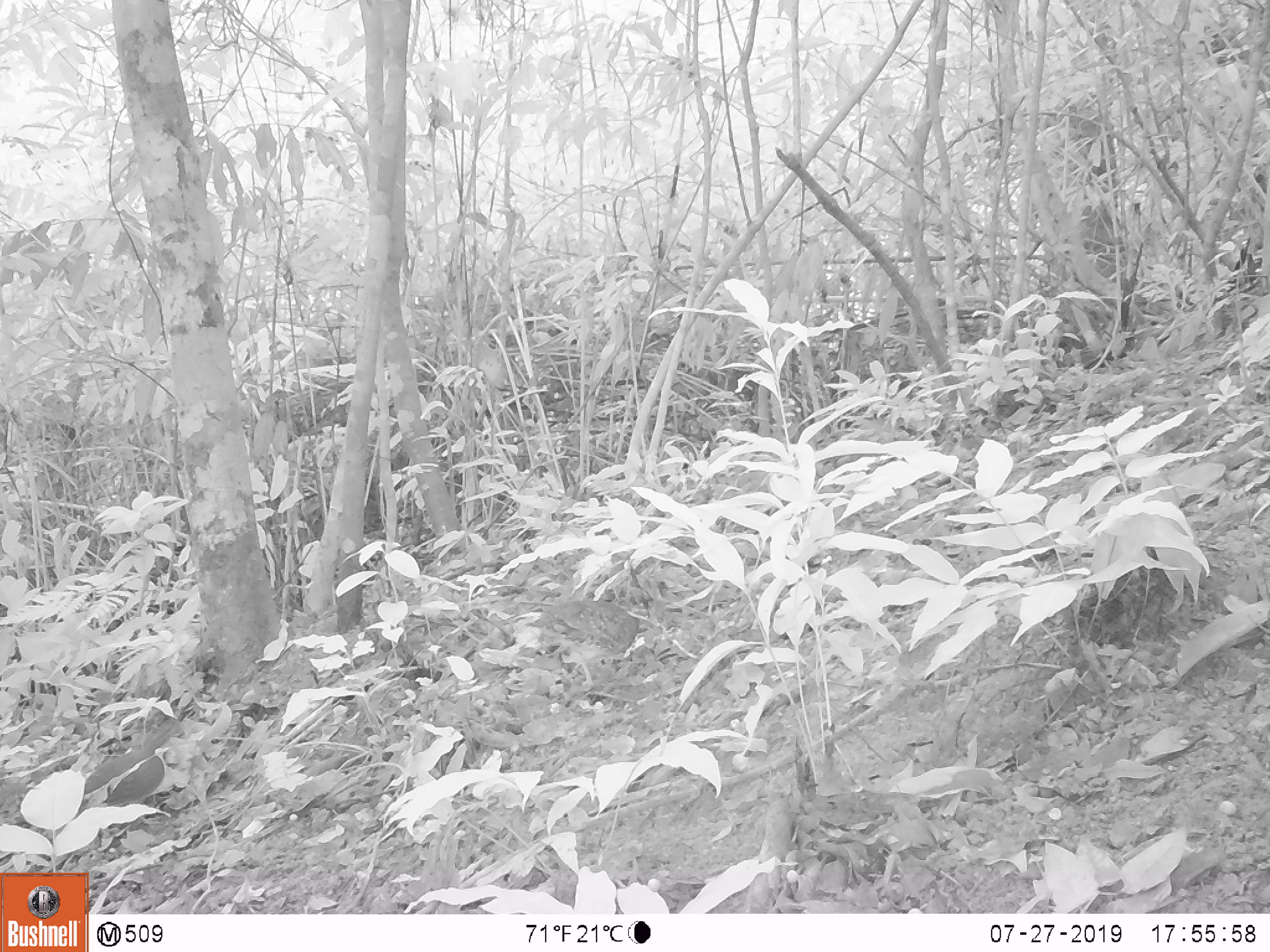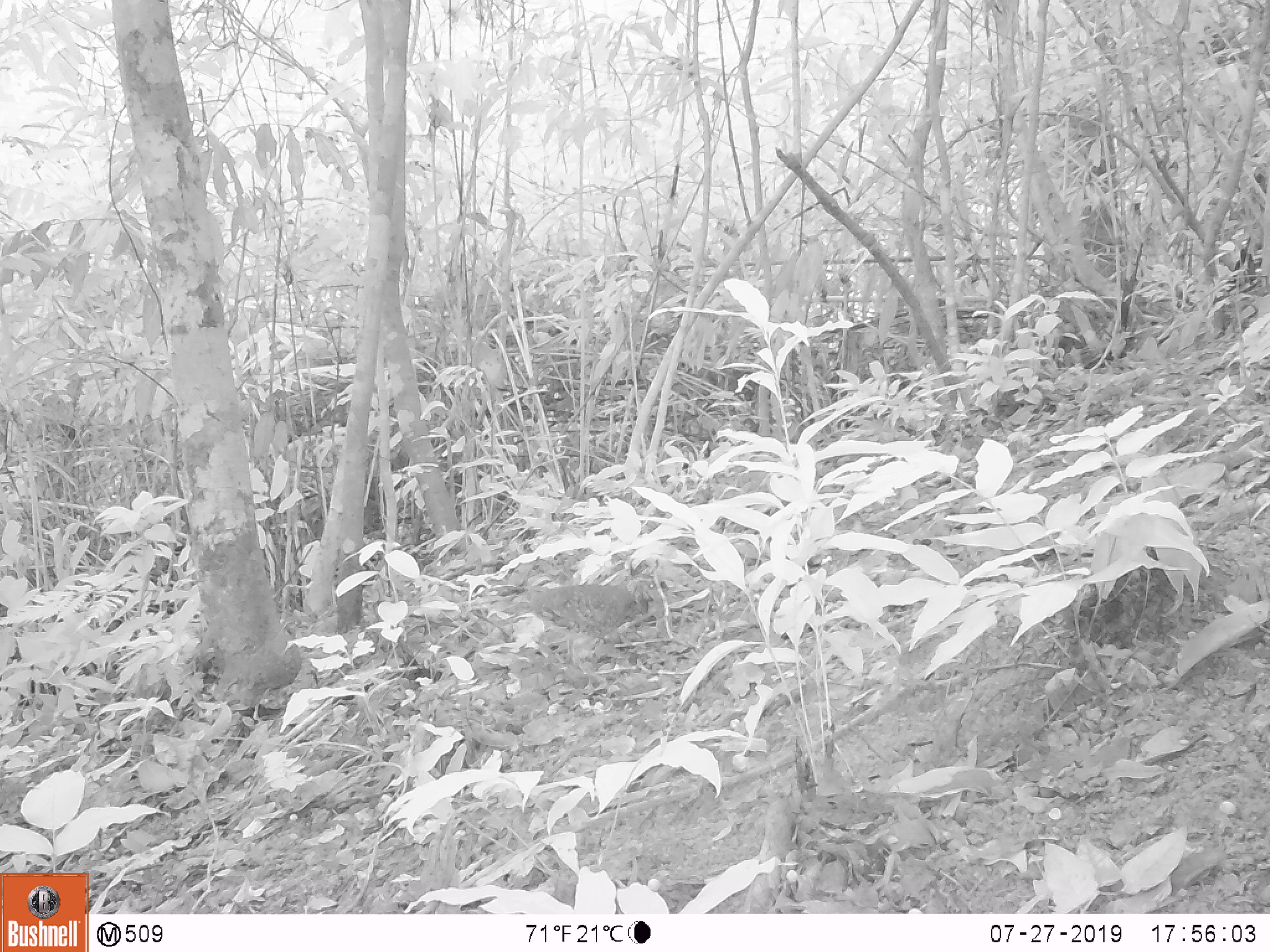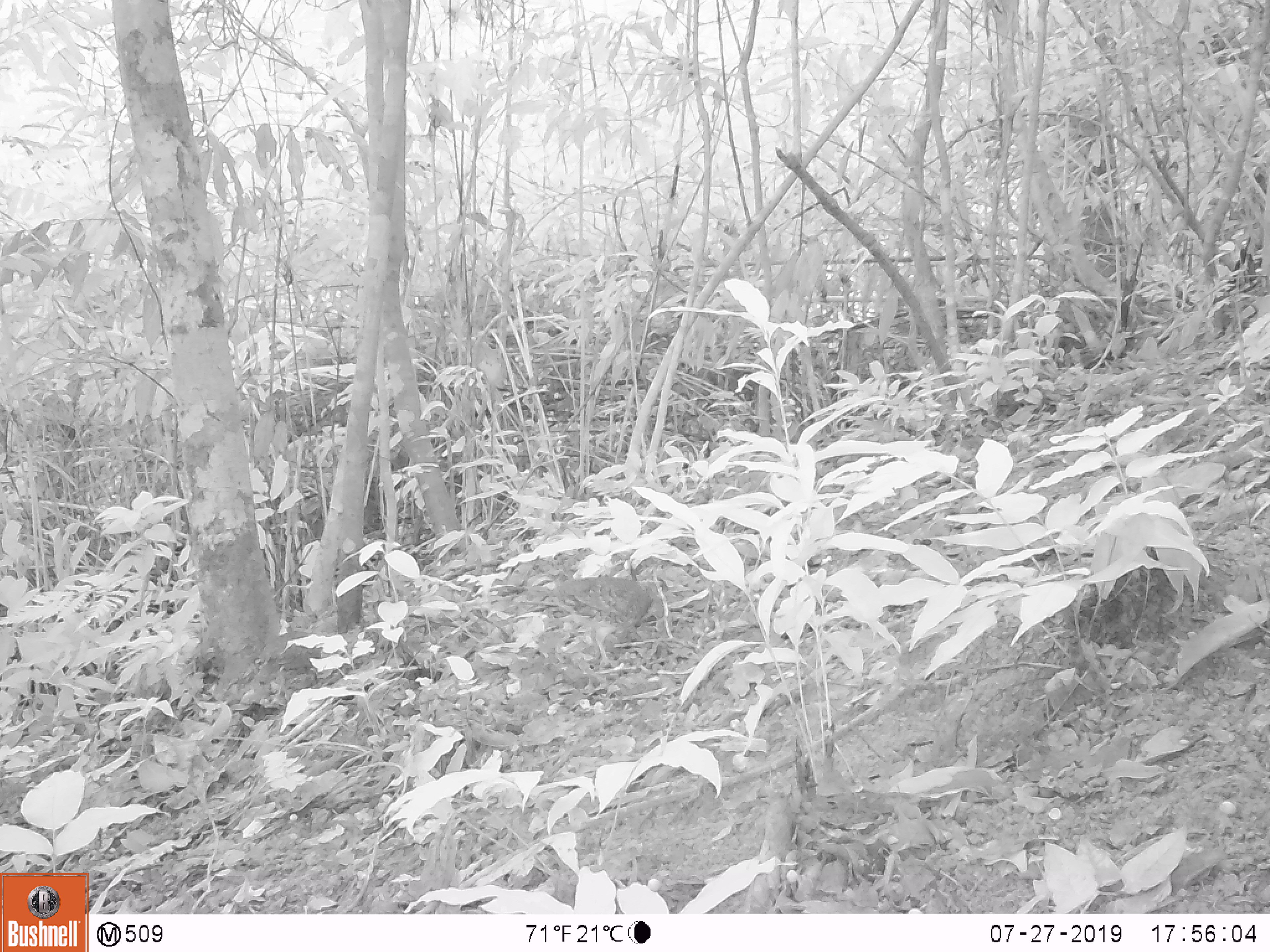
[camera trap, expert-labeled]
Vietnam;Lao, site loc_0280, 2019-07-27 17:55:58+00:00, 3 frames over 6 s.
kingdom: Animalia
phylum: Chordata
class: Aves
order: Galliformes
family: Phasianidae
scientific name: Phasianidae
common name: partridge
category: unidentified partridge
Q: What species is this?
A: Unidentified partridge (partridge) (Phasianidae).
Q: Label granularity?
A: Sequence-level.